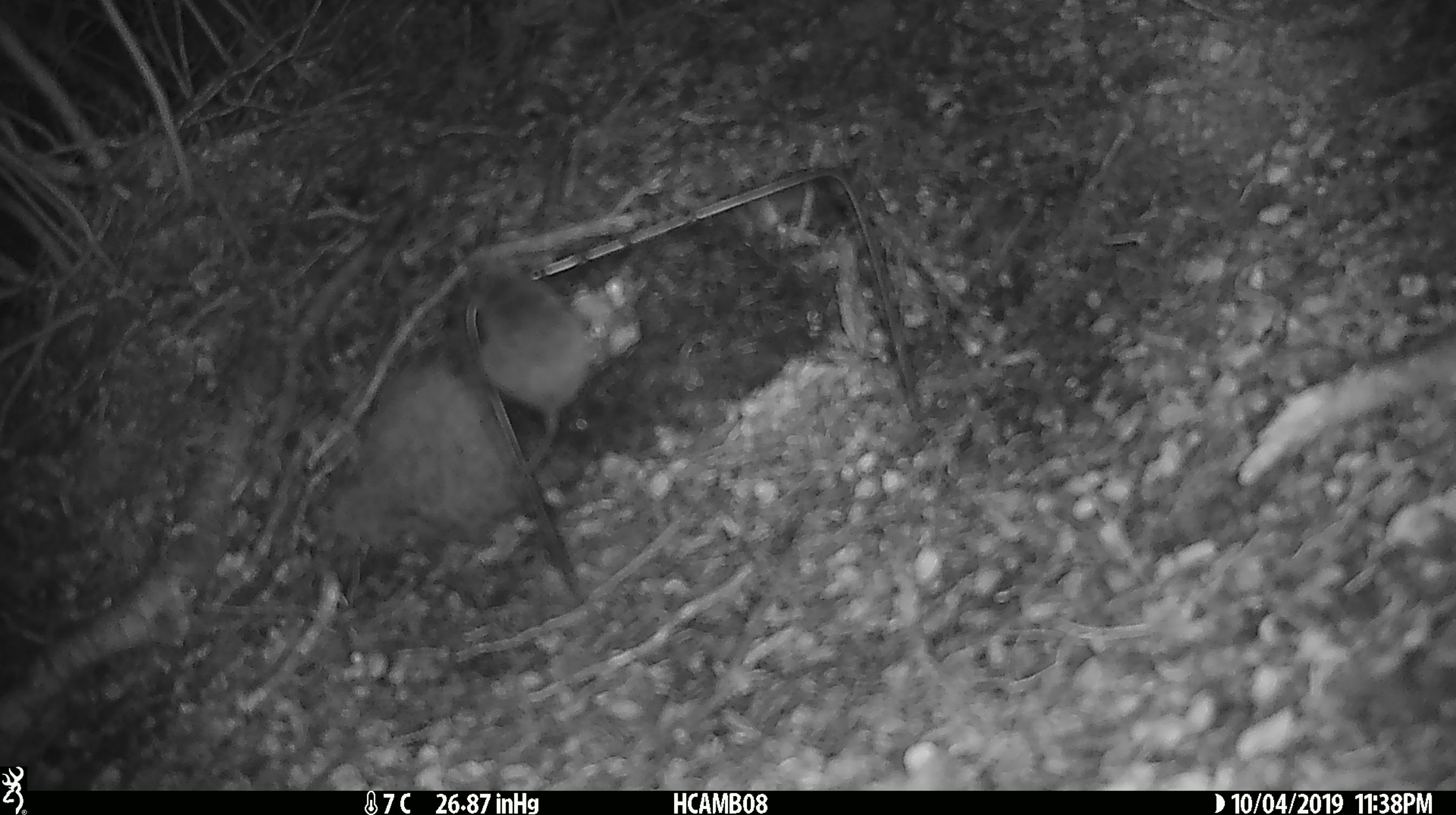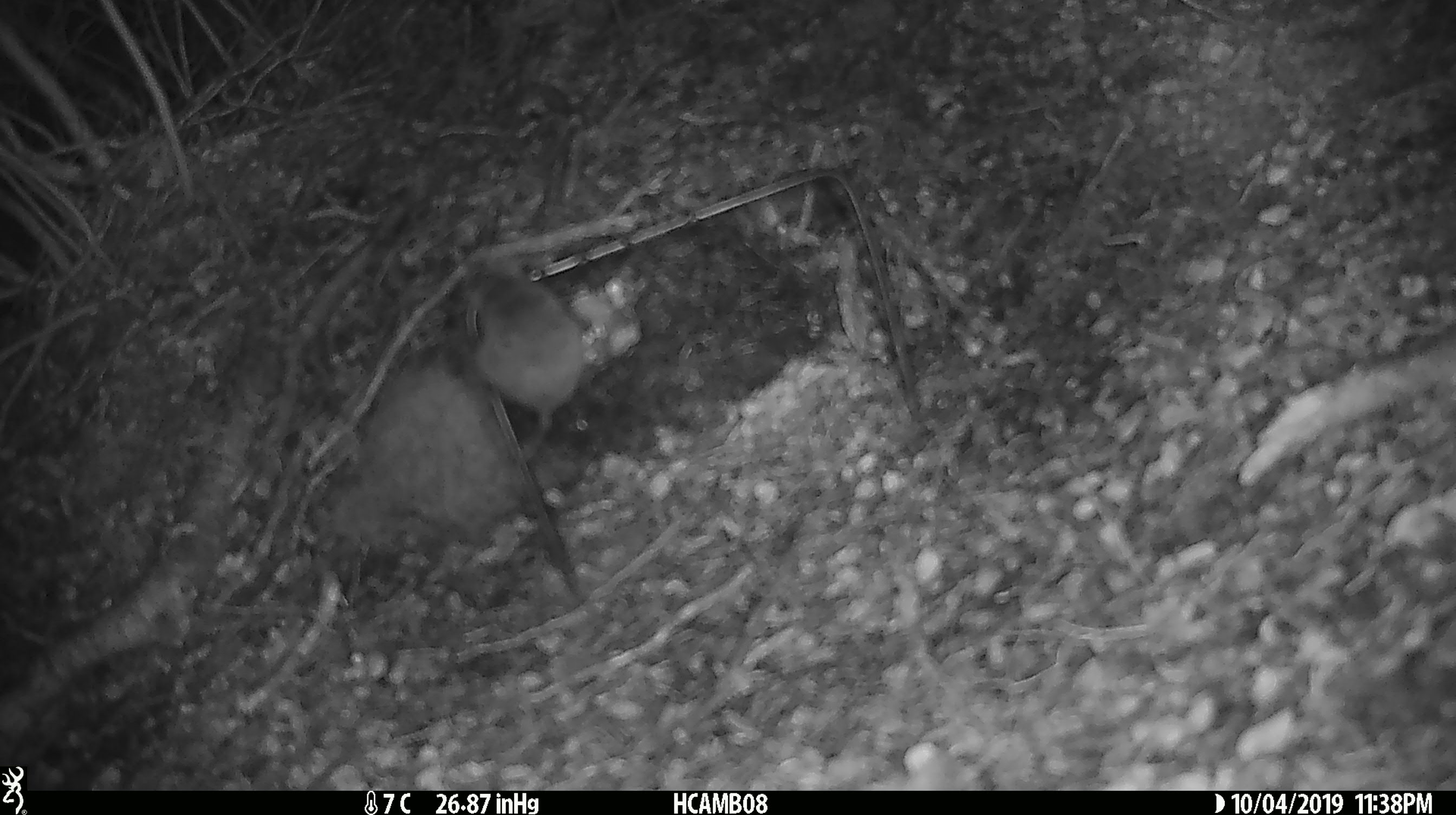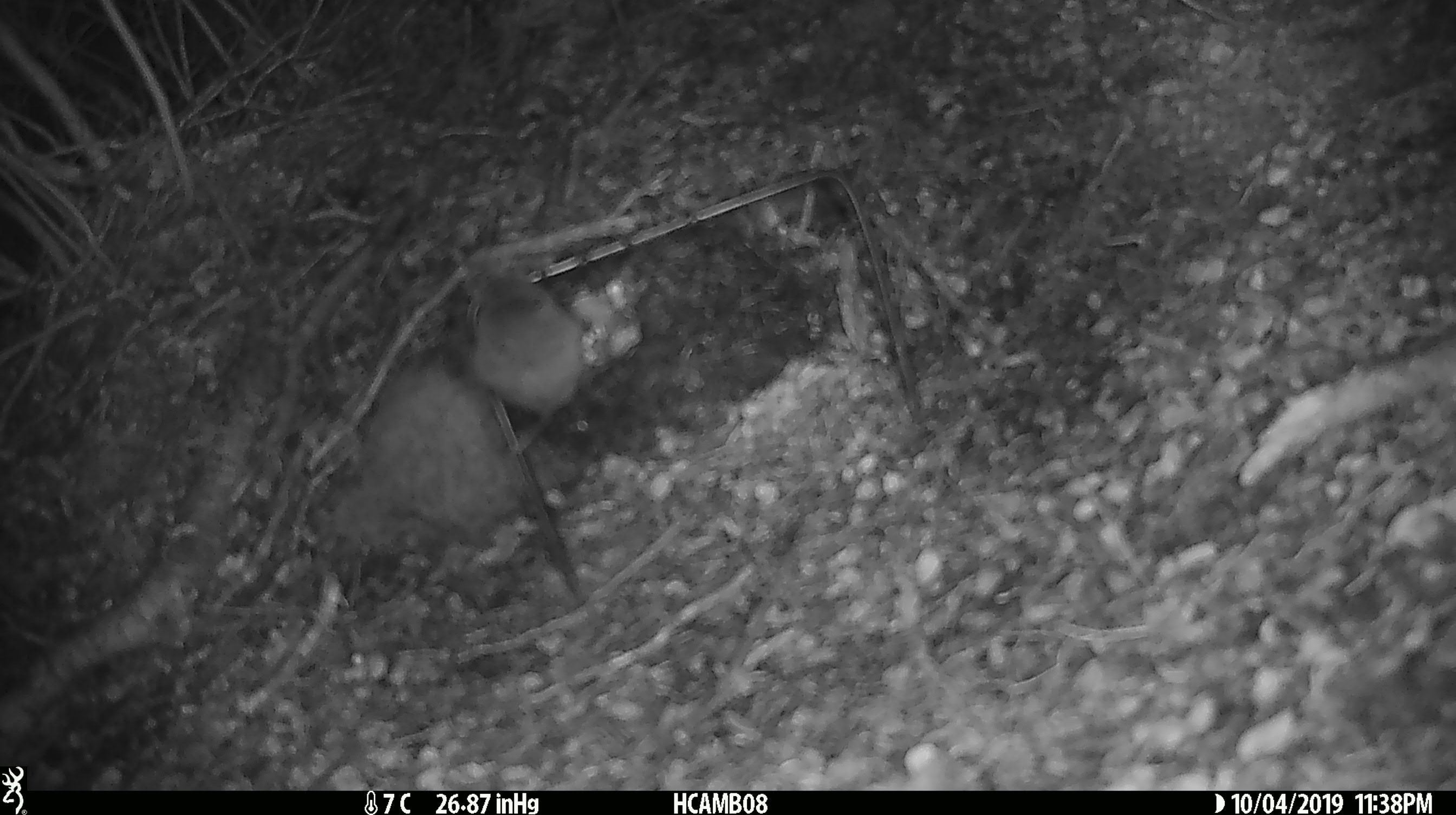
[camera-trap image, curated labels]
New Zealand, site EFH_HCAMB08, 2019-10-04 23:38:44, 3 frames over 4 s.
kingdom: Animalia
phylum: Chordata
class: Mammalia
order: Rodentia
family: Muridae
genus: Mus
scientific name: Mus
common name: mouse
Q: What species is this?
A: Mouse (Mus).